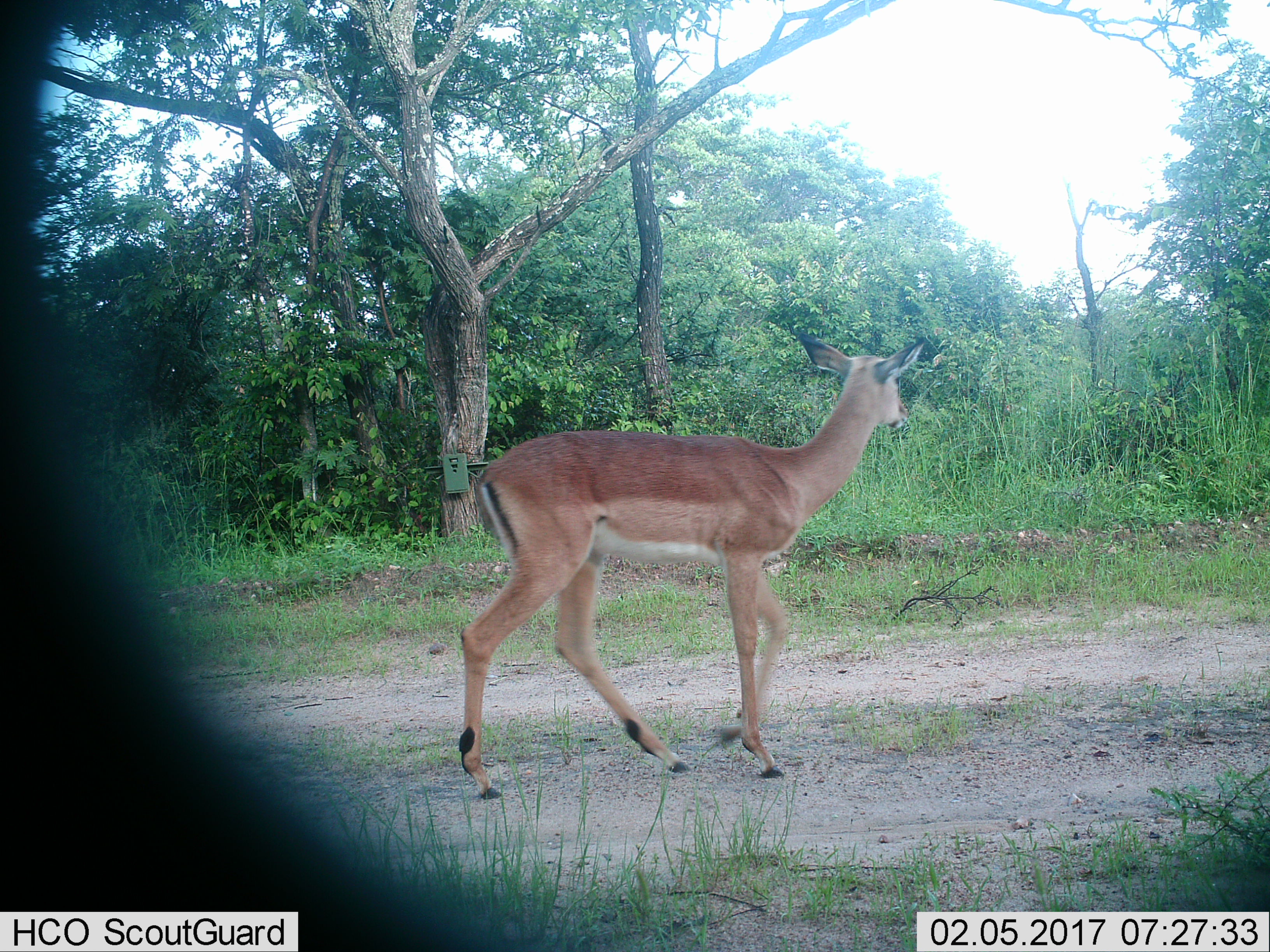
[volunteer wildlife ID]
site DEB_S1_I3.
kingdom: Animalia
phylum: Chordata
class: Mammalia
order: Artiodactyla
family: Bovidae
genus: Aepyceros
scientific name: Aepyceros melampus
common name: impala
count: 1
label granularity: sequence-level